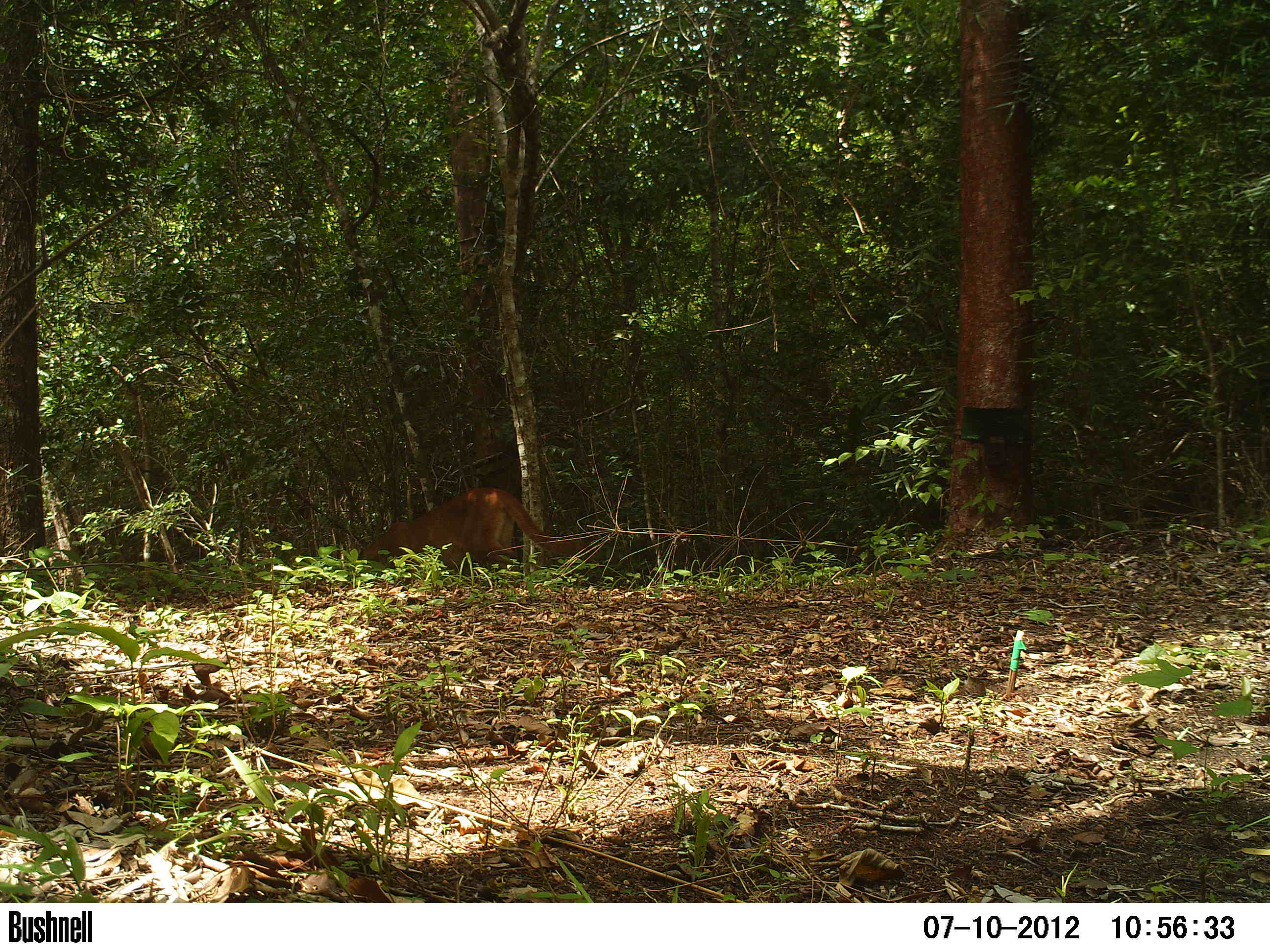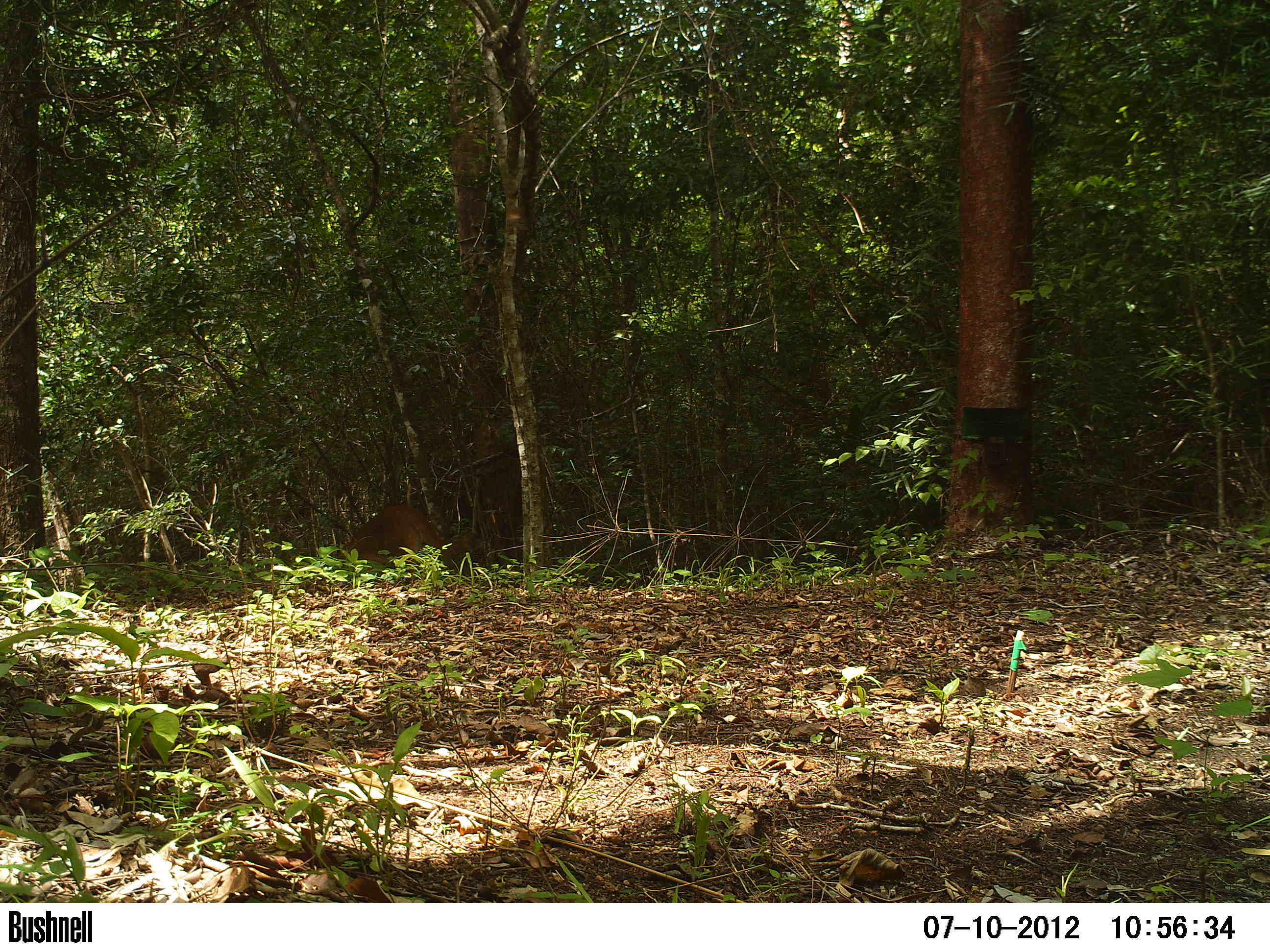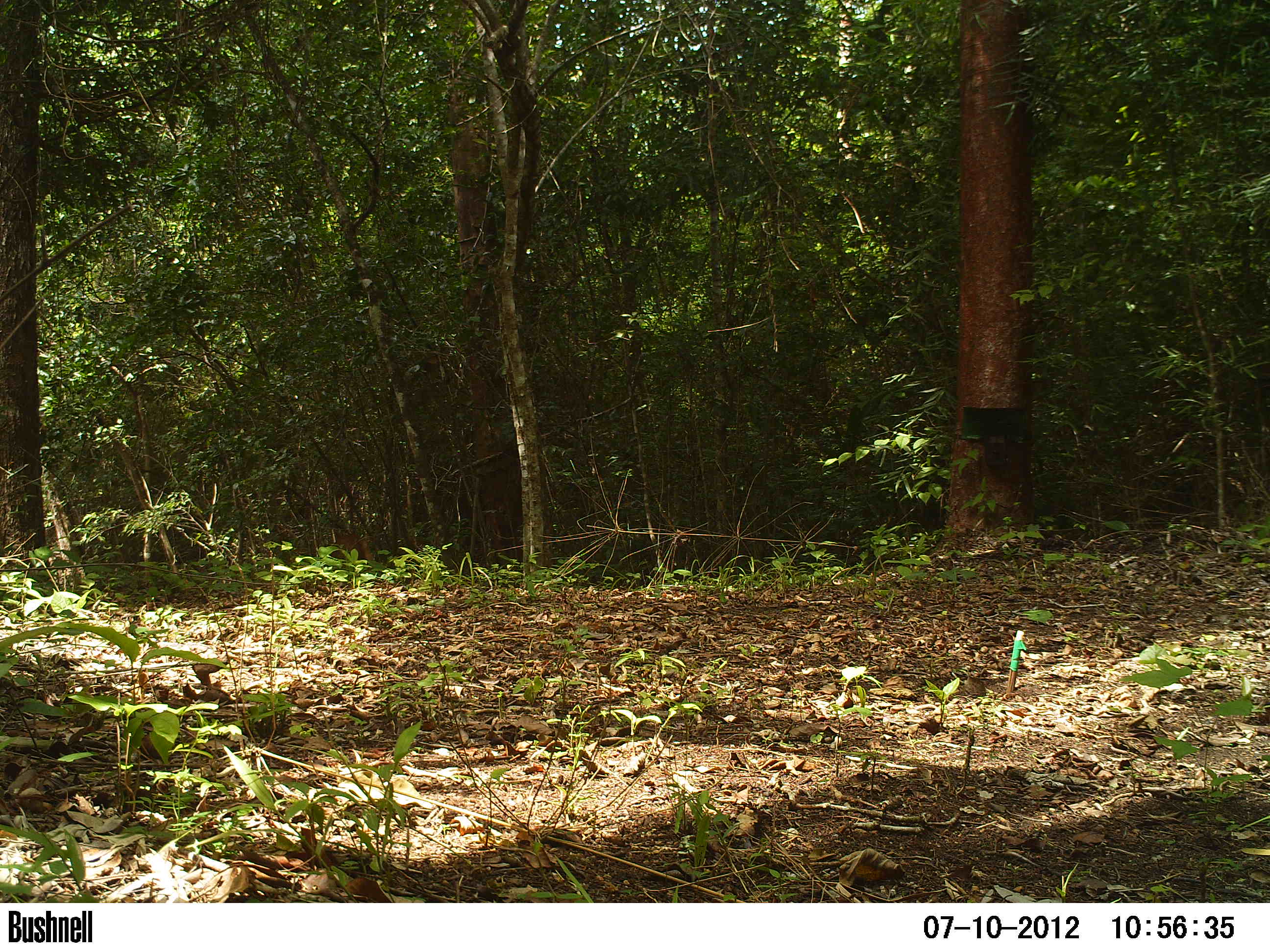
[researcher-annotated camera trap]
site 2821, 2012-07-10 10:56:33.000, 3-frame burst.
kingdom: Animalia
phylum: Chordata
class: Mammalia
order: Carnivora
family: Felidae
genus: Puma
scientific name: Puma concolor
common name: mountain lion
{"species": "Puma concolor (mountain lion)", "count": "1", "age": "adult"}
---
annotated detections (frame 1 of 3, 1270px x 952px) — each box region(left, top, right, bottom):
puma concolor: region(358, 485, 585, 571)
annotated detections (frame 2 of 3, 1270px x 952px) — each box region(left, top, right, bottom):
puma concolor: region(335, 503, 477, 576)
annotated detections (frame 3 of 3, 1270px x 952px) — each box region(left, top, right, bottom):
puma concolor: region(329, 533, 374, 573)